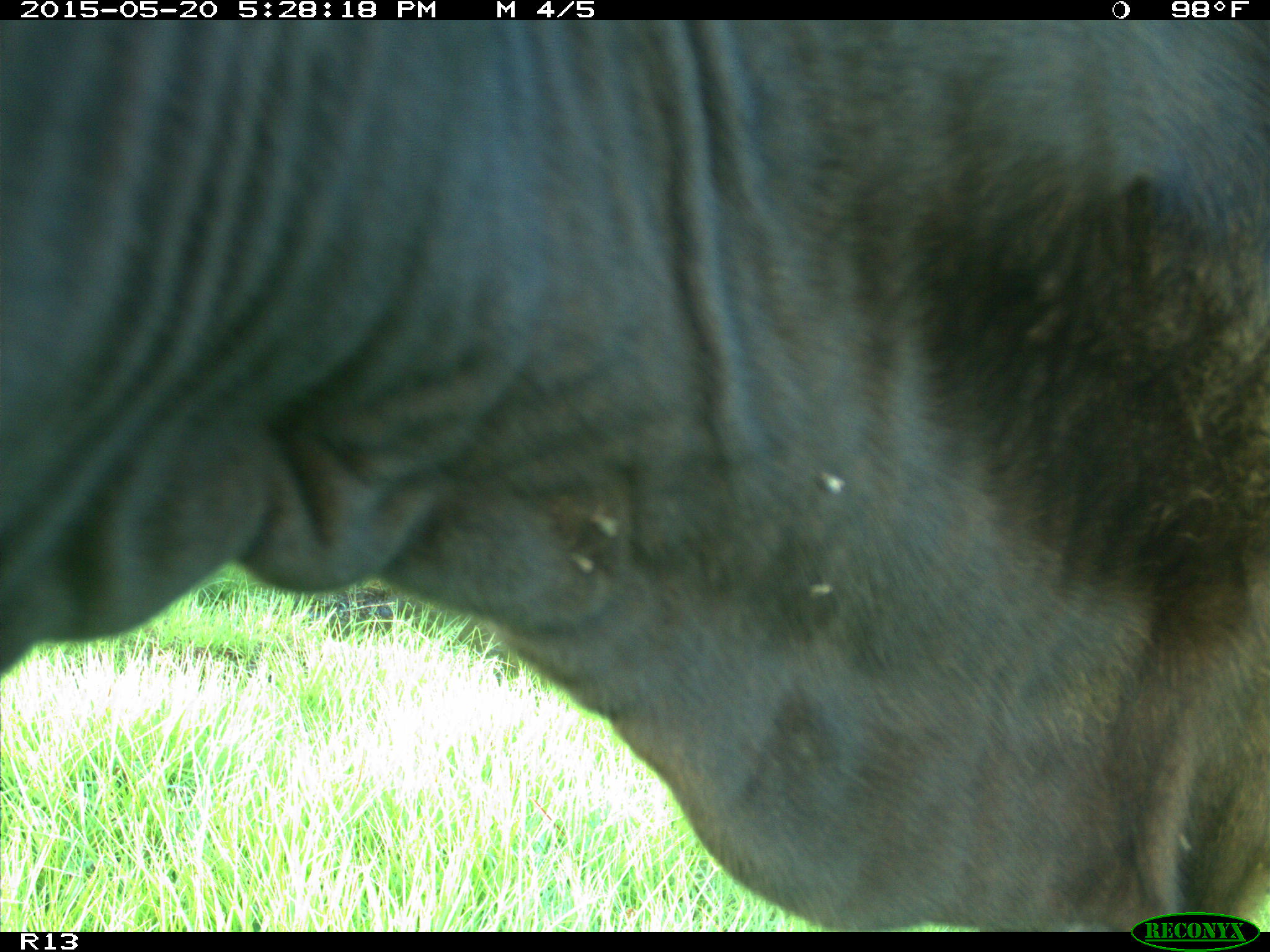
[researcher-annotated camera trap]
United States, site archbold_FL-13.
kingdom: Animalia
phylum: Chordata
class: Mammalia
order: Artiodactyla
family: Bovidae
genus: Bos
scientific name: Bos taurus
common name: domestic cow